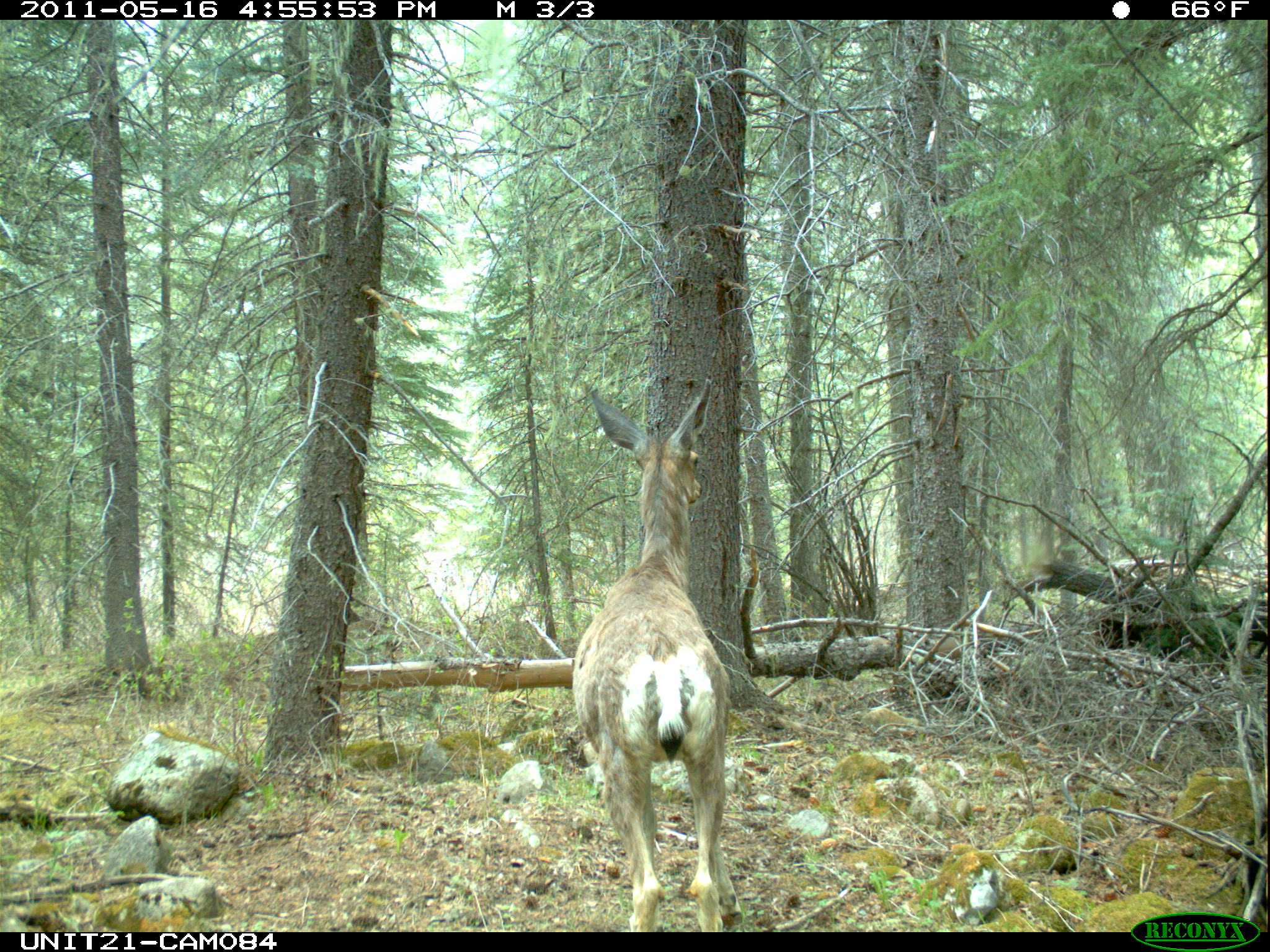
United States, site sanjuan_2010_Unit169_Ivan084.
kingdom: Animalia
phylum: Chordata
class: Mammalia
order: Artiodactyla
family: Cervidae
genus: Odocoileus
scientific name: Odocoileus hemionus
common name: mule deer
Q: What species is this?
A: Odocoileus hemionus (mule deer).